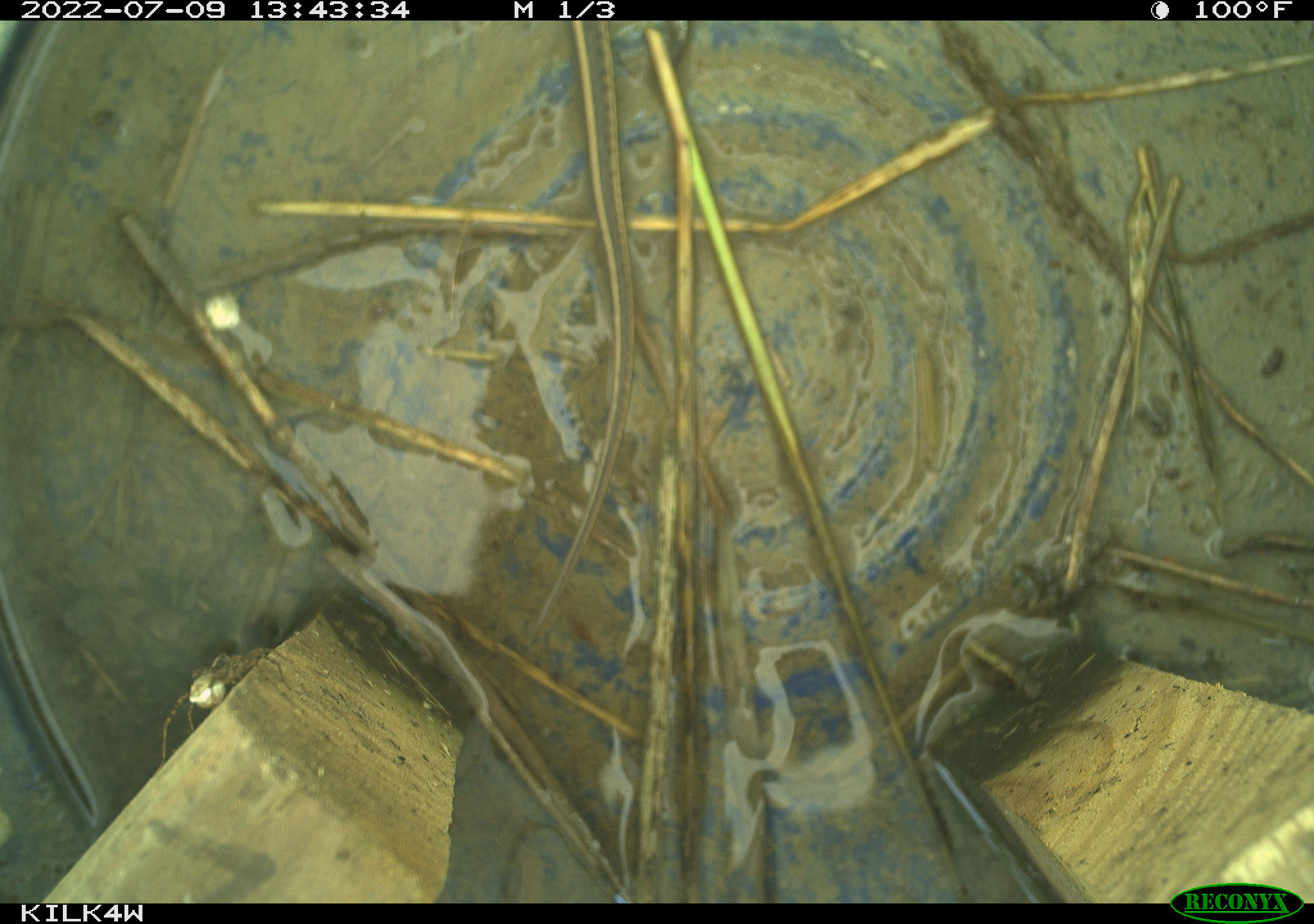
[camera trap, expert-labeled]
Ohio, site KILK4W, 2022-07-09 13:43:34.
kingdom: Animalia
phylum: Chordata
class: Reptilia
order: Squamata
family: Colubridae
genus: Thamnophis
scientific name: Thamnophis radix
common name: plains gartersnake